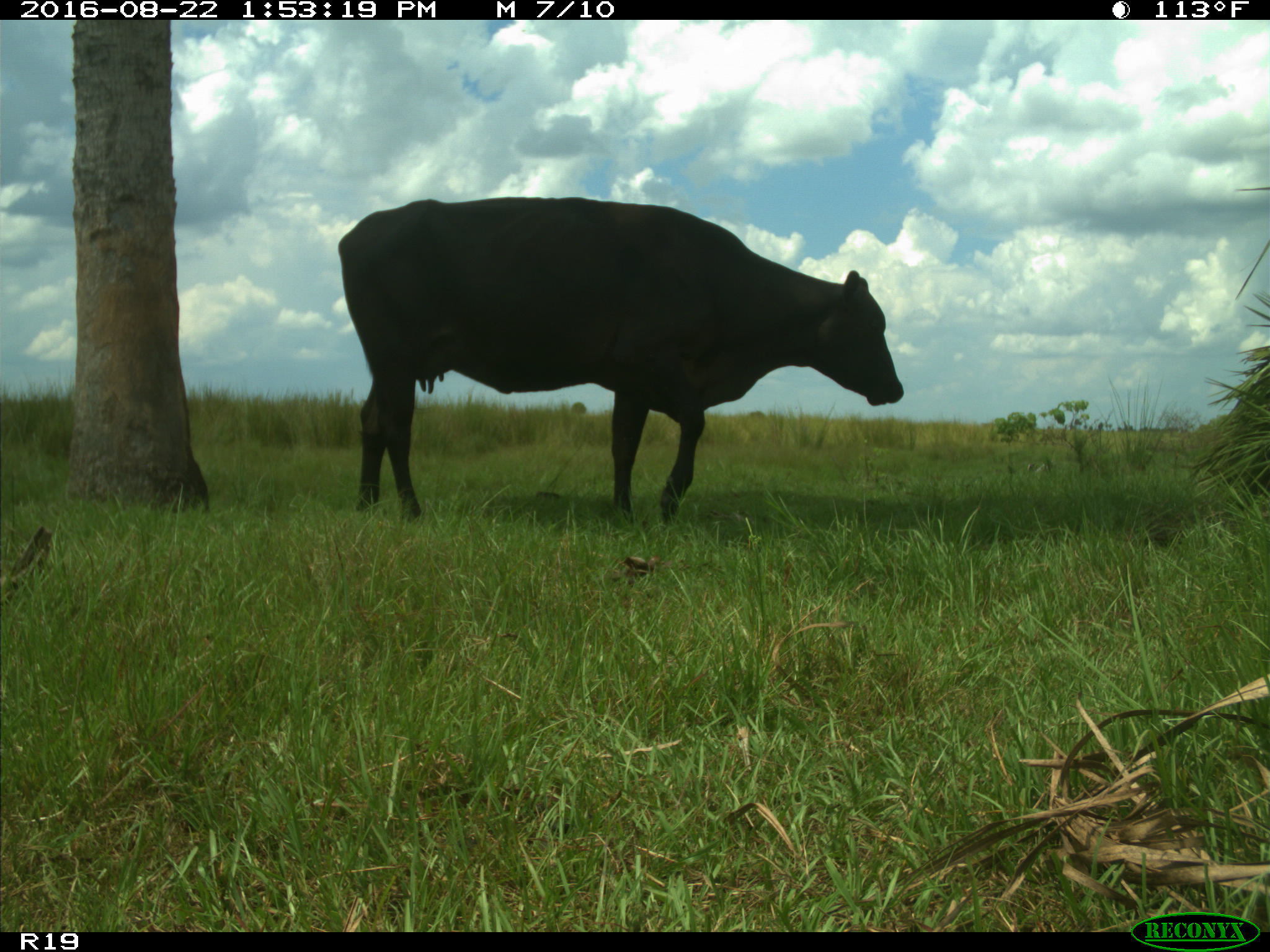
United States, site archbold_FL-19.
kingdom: Animalia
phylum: Chordata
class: Mammalia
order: Artiodactyla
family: Bovidae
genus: Bos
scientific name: Bos taurus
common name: domestic cow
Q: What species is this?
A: Bos taurus (domestic cow).